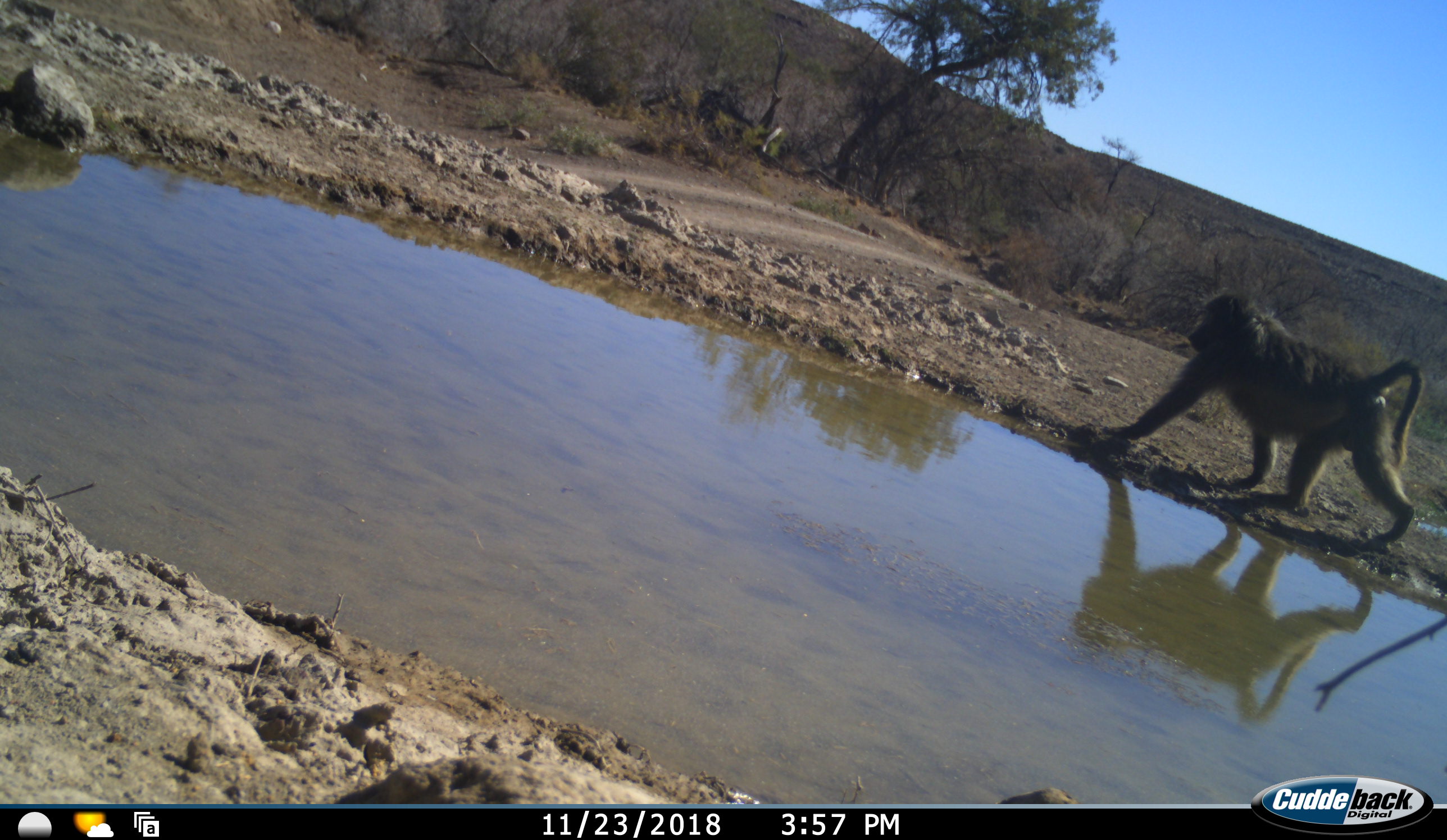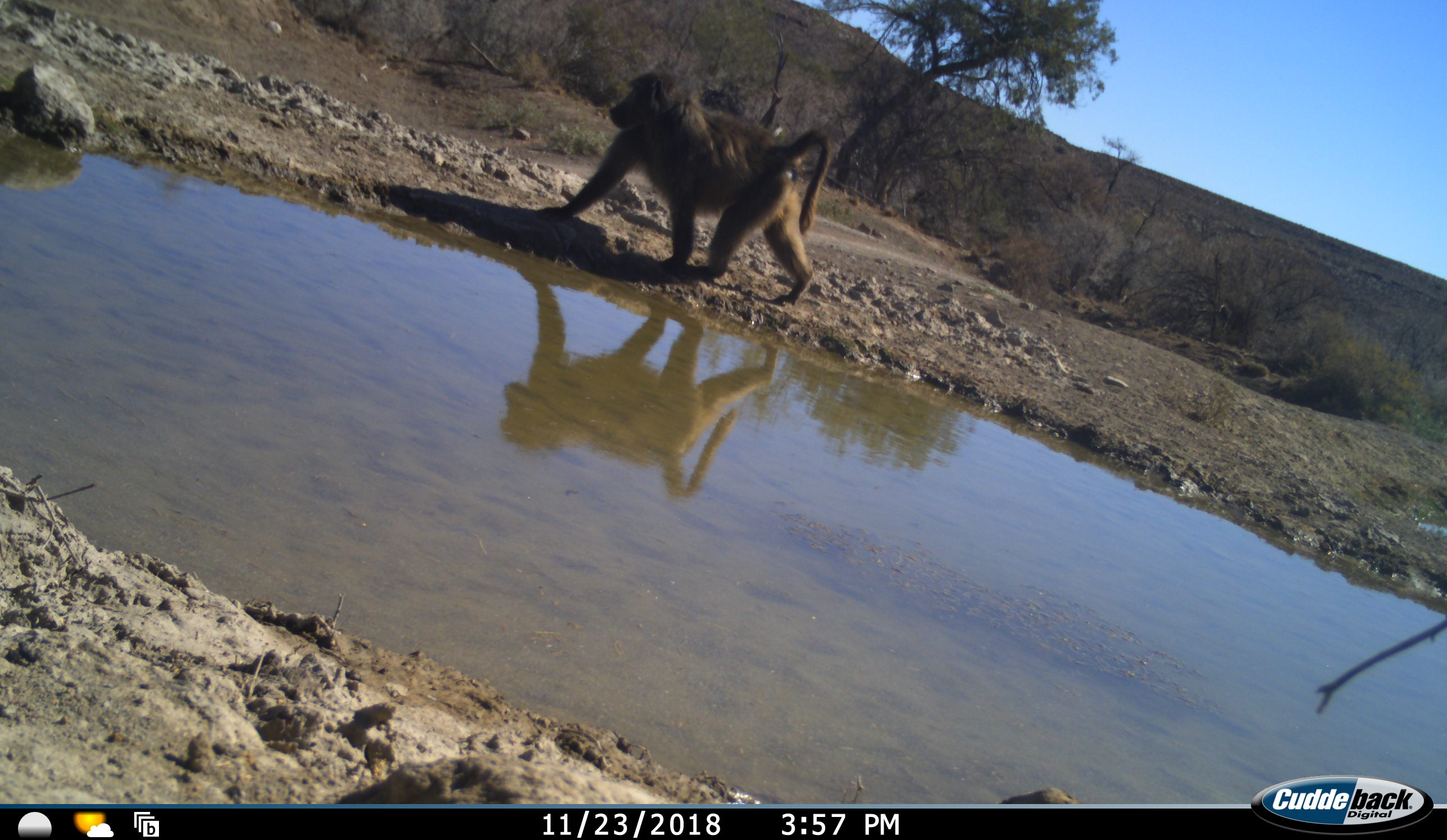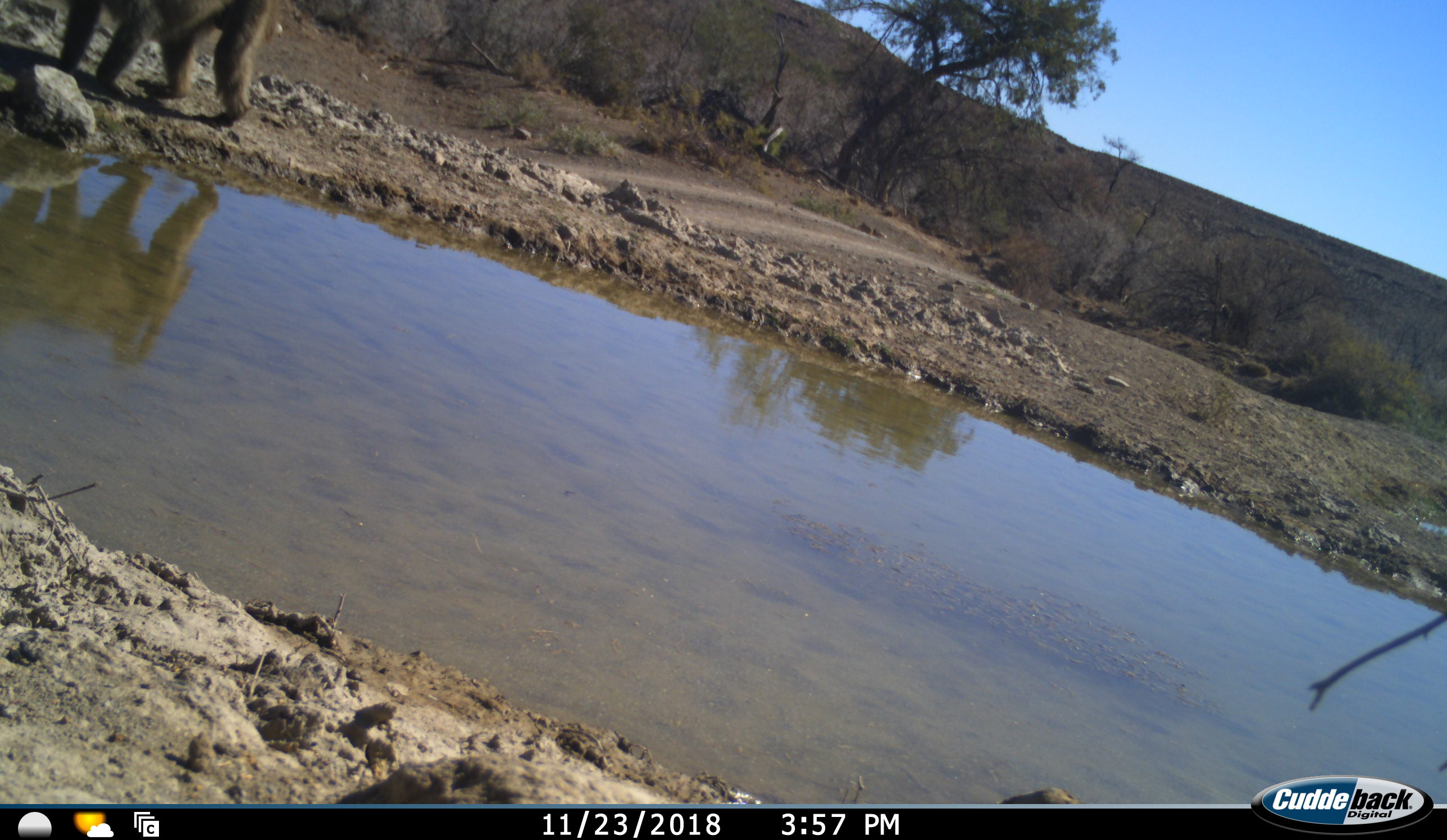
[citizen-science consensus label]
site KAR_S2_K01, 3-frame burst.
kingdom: Animalia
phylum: Chordata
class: Mammalia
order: Primates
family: Cercopithecidae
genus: Papio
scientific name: Papio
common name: baboon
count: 1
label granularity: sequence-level